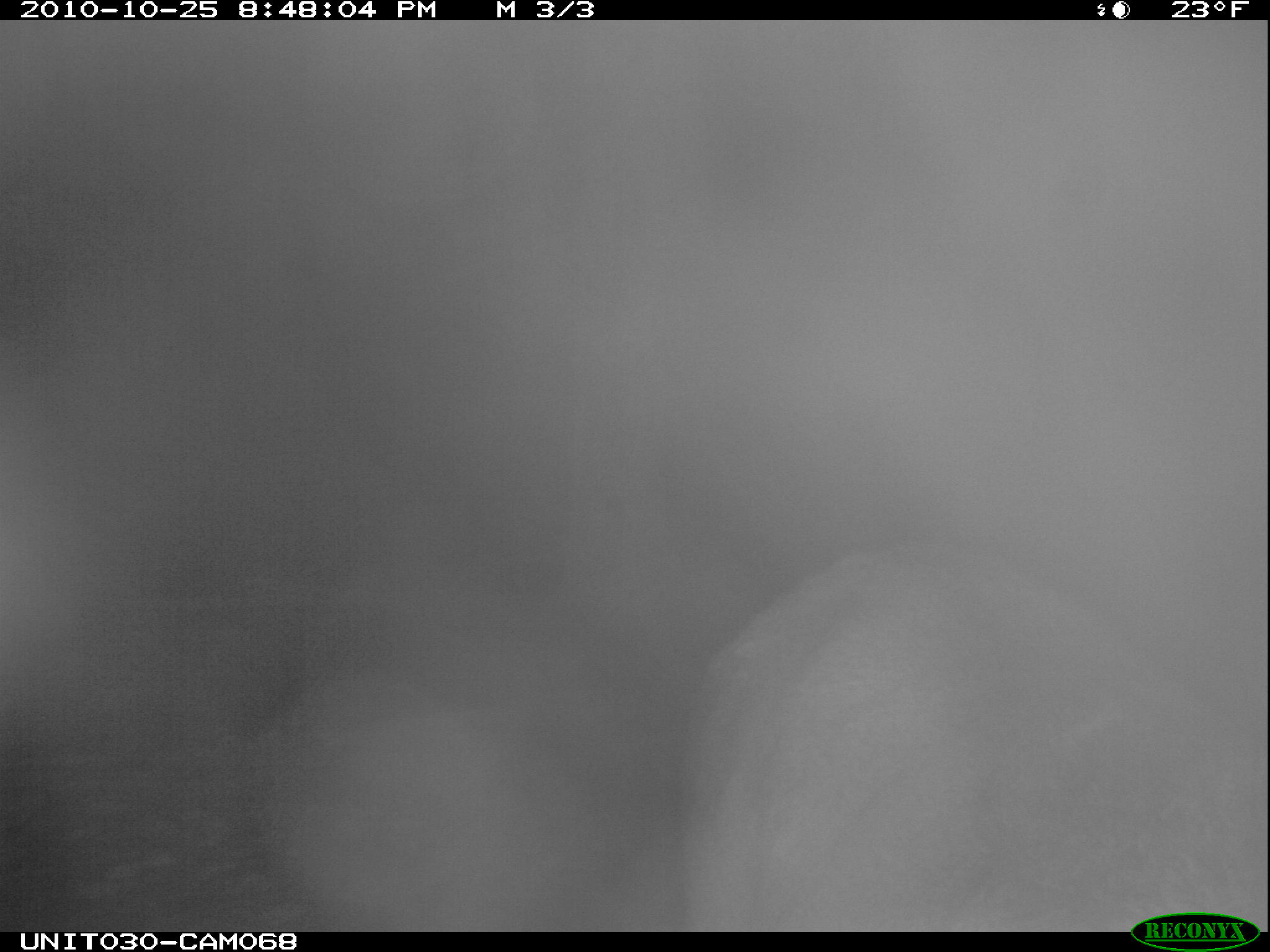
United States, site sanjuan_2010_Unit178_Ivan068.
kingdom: Animalia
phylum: Chordata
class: Mammalia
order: Artiodactyla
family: Cervidae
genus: Cervus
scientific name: Cervus elaphus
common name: red deer